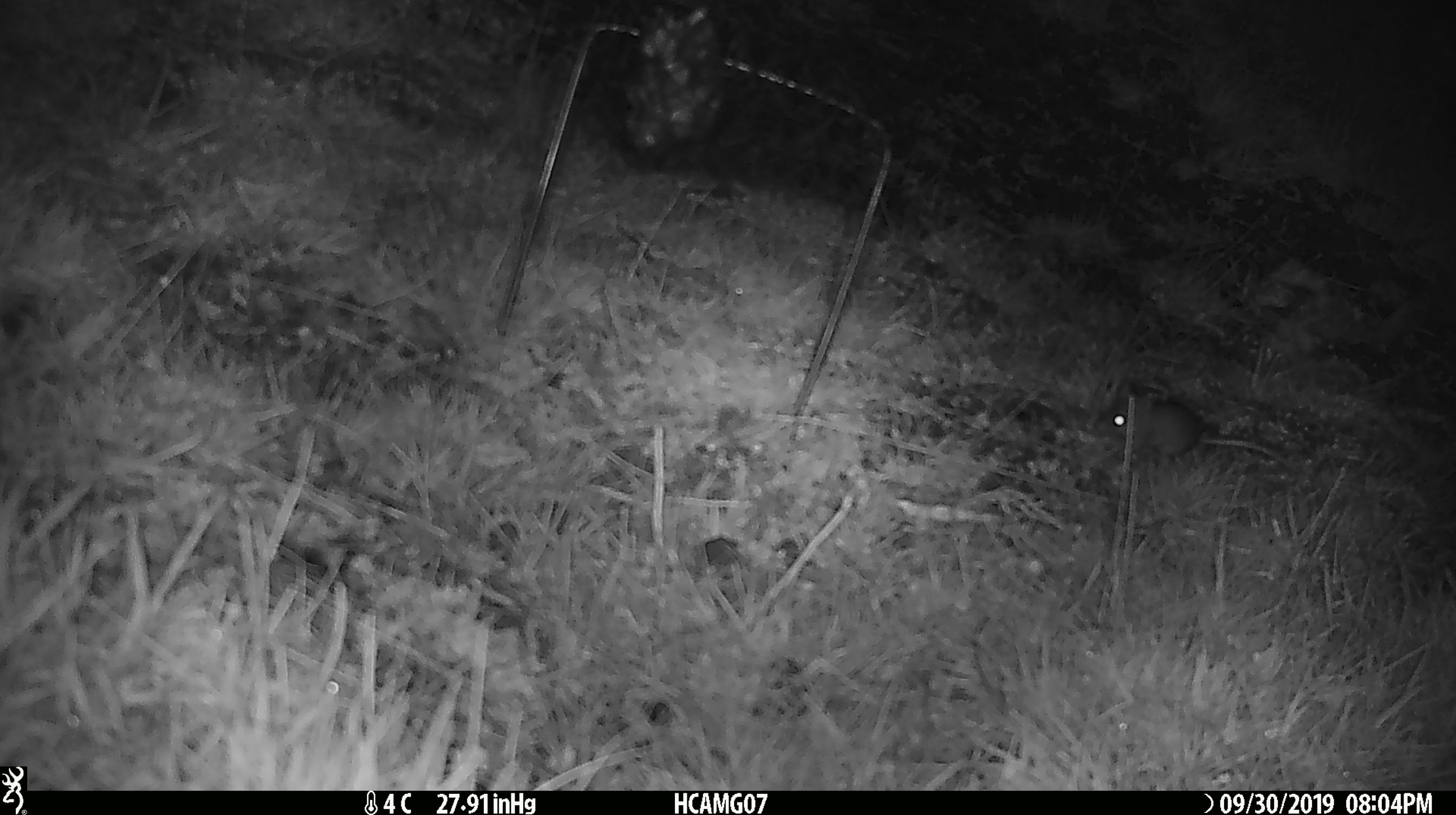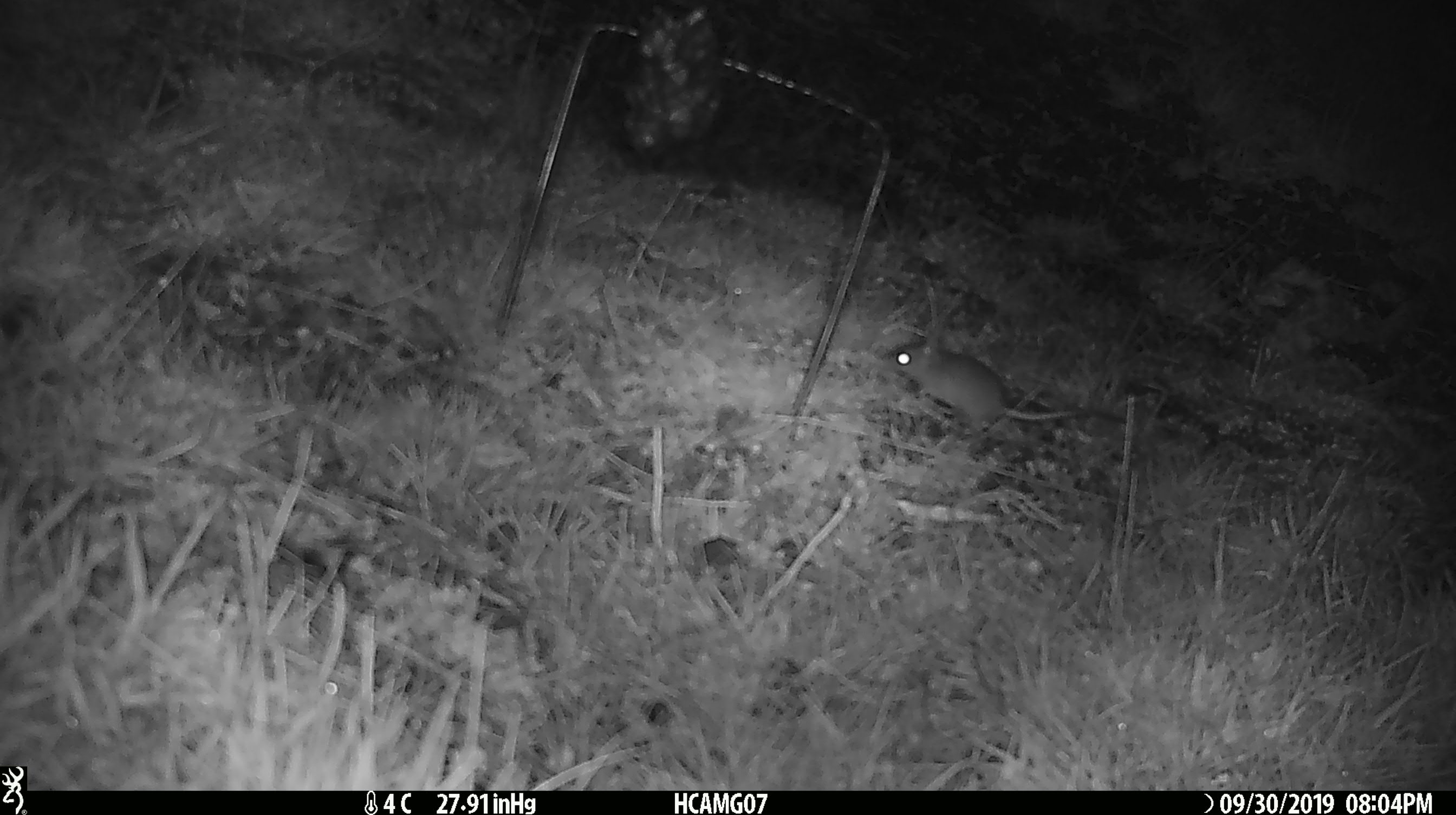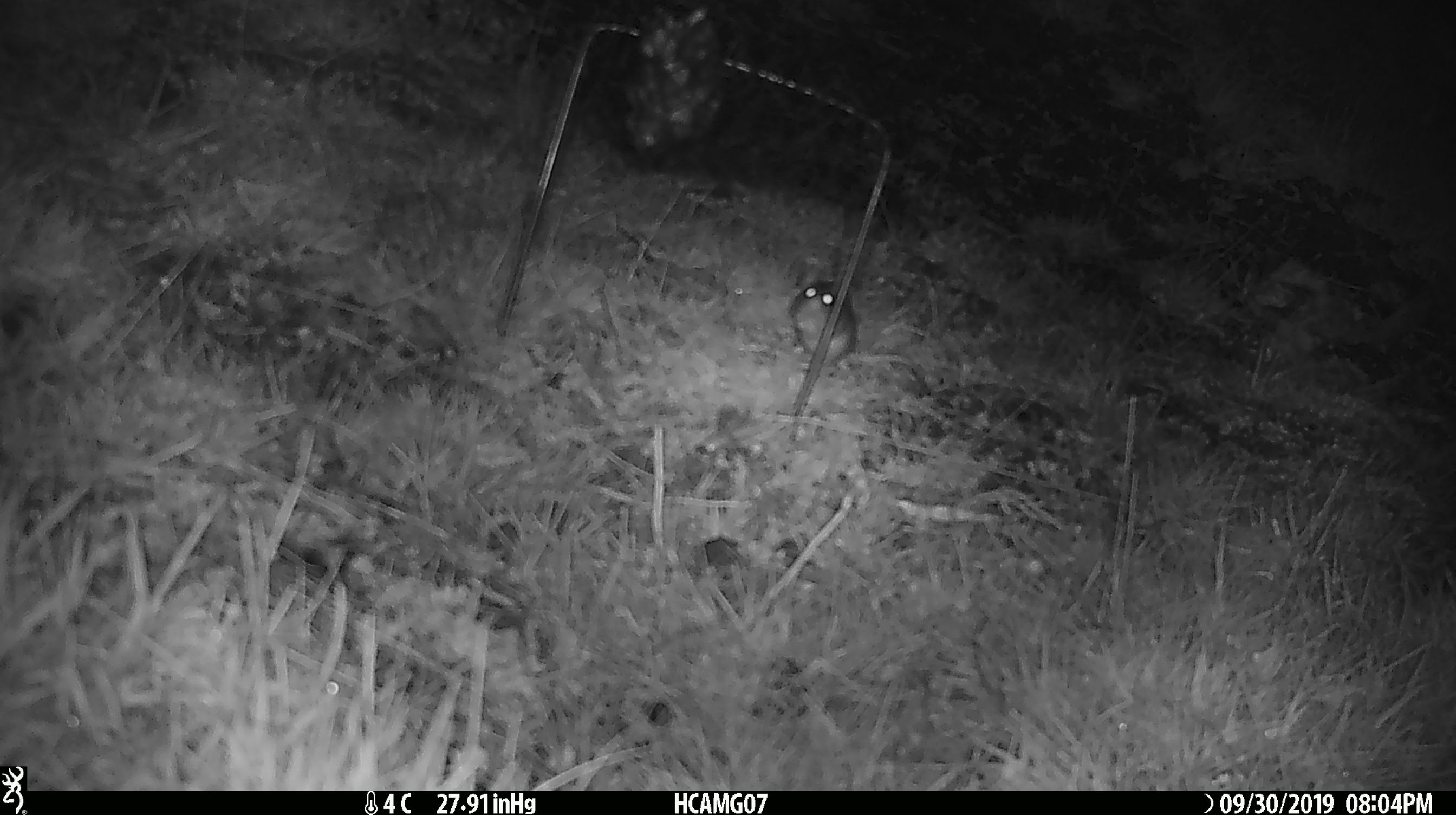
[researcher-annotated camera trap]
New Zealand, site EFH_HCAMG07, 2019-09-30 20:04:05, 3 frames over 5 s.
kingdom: Animalia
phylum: Chordata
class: Mammalia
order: Rodentia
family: Muridae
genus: Mus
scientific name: Mus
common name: mouse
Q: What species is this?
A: Mouse (Mus).